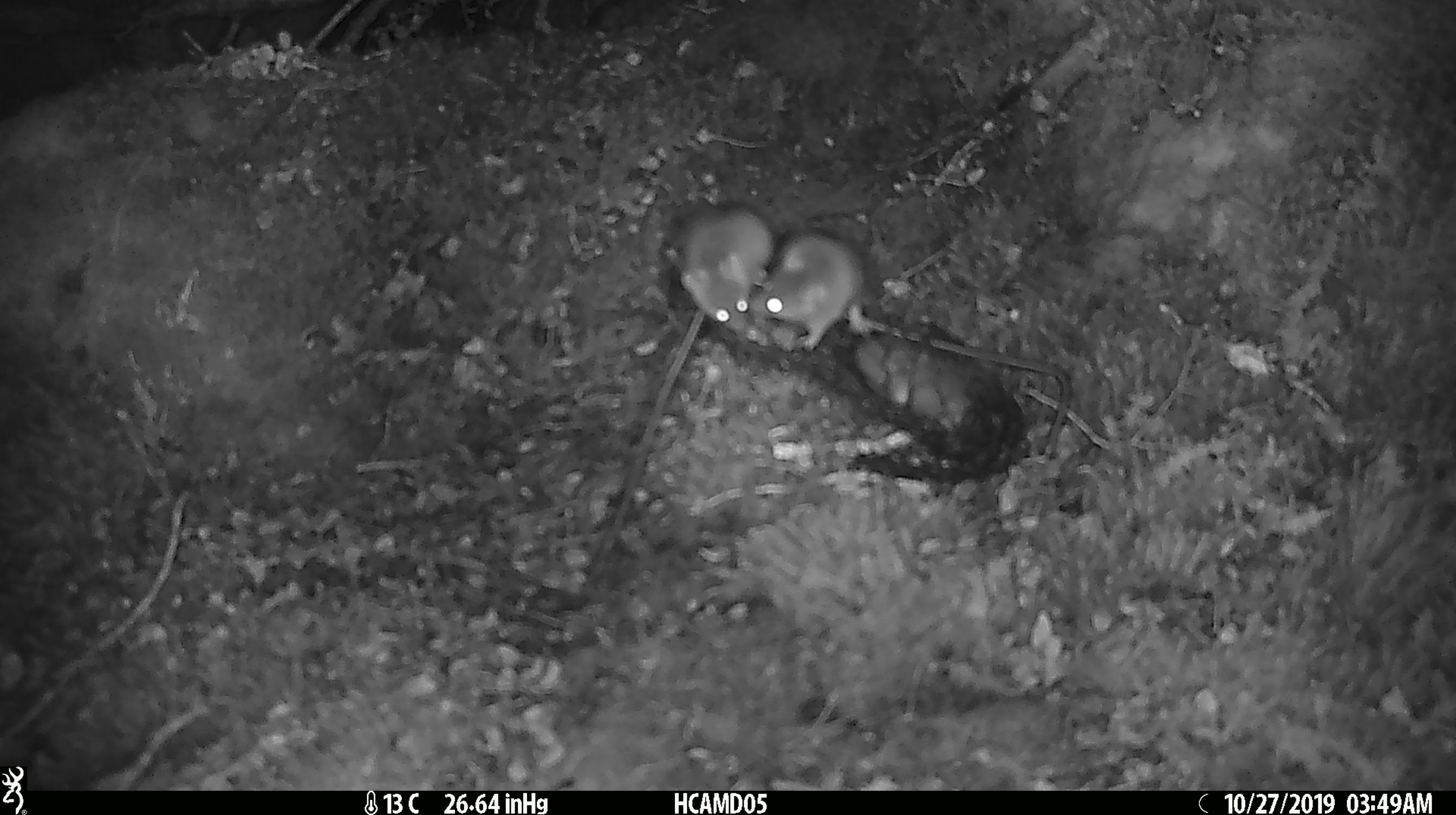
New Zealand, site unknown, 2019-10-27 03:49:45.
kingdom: Animalia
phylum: Chordata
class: Mammalia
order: Rodentia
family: Muridae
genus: Mus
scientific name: Mus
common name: mouse